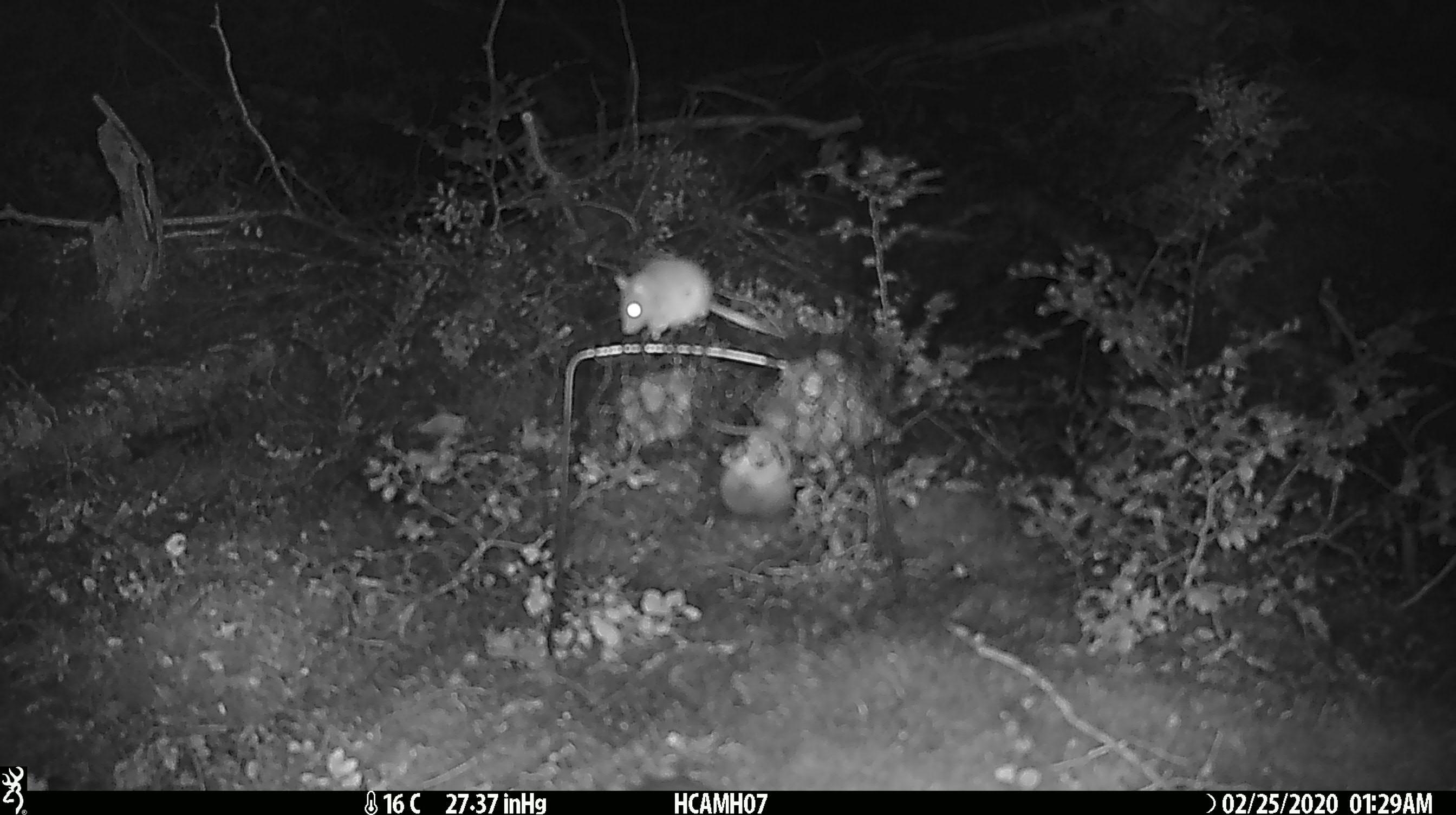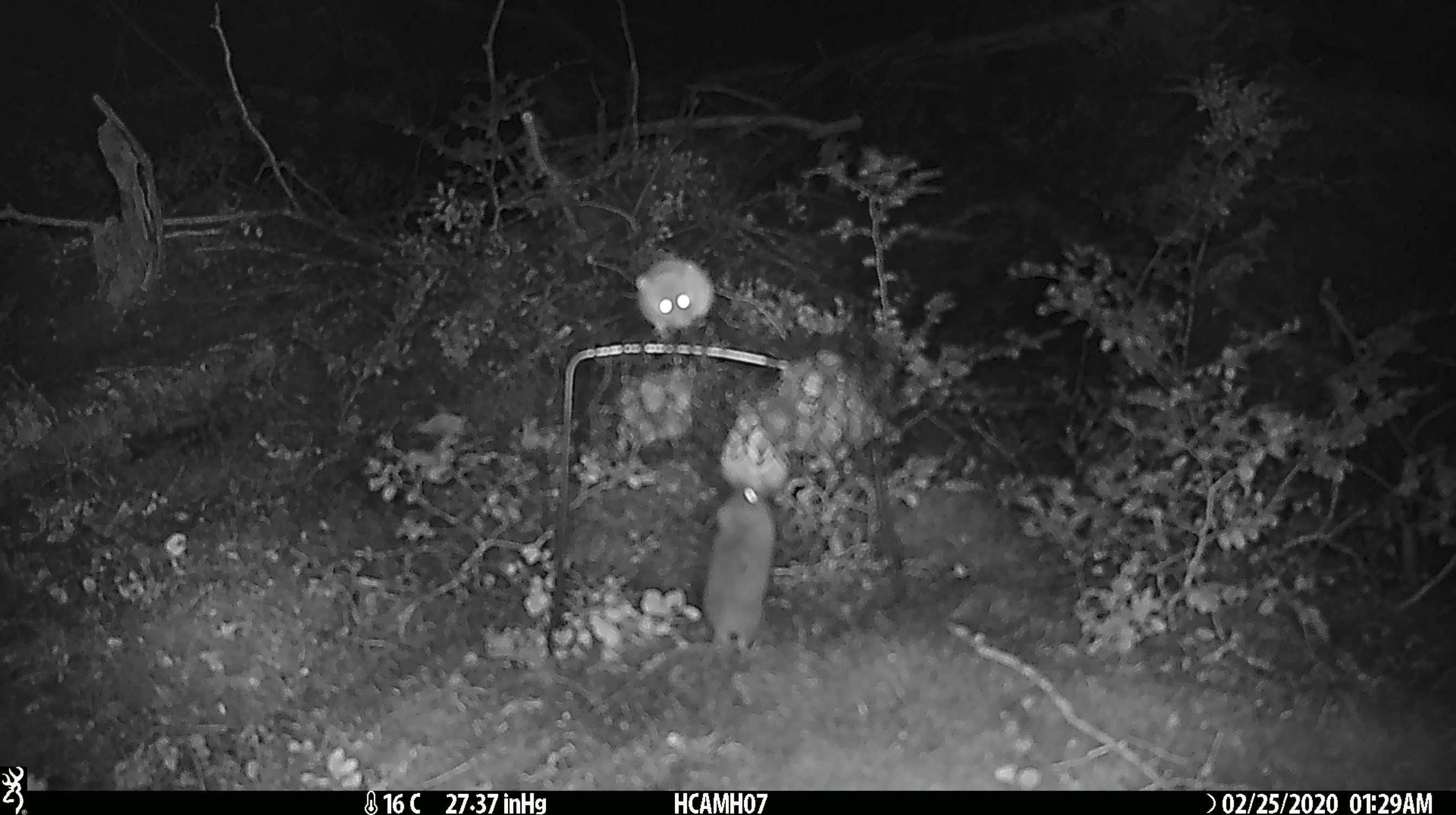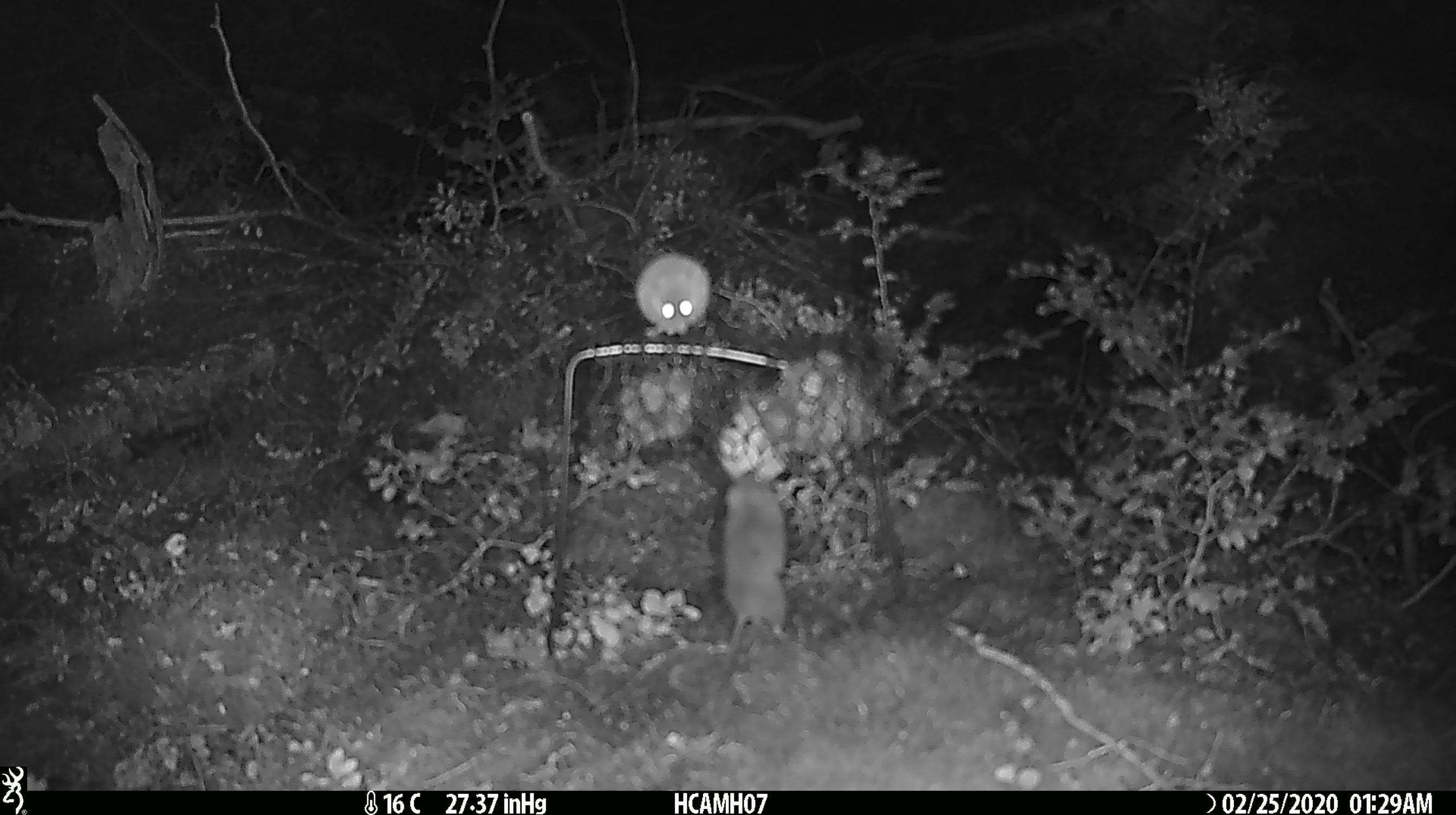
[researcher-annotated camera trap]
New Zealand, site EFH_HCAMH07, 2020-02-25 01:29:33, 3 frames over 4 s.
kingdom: Animalia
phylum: Chordata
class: Mammalia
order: Rodentia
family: Muridae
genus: Mus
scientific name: Mus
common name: mouse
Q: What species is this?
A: Mouse (Mus).